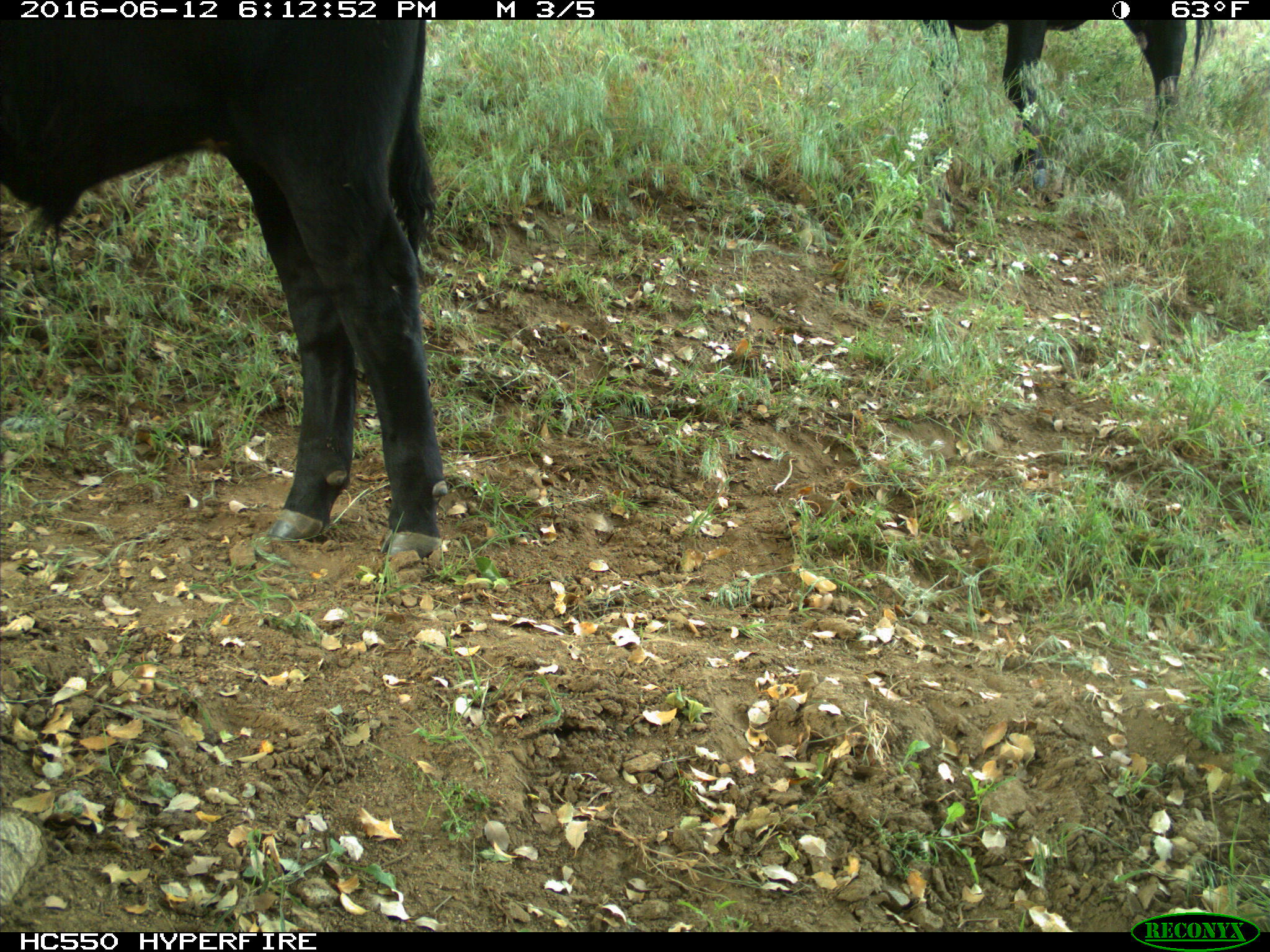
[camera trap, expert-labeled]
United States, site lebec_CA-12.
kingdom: Animalia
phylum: Chordata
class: Mammalia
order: Artiodactyla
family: Bovidae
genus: Bos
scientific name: Bos taurus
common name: domestic cow